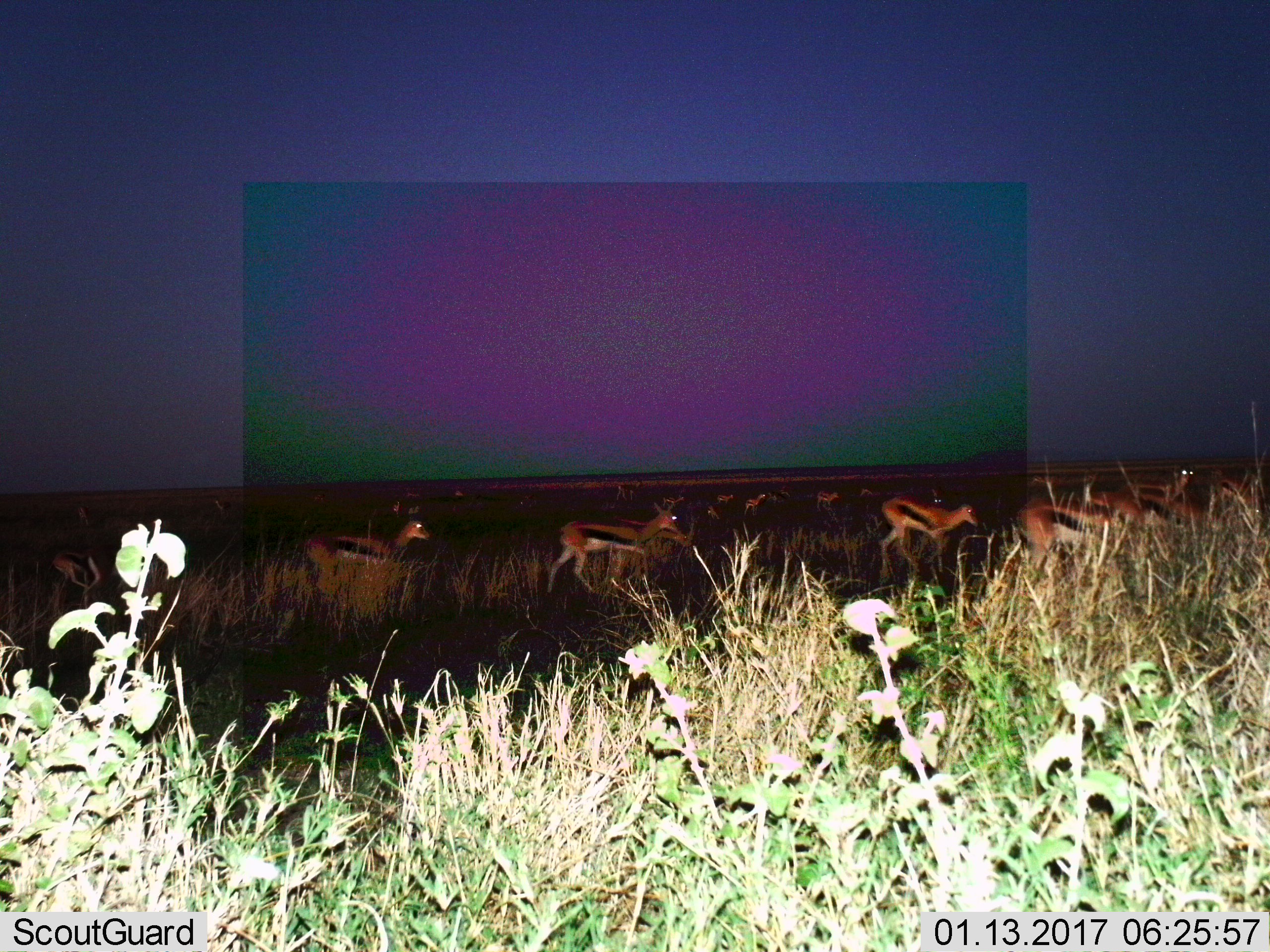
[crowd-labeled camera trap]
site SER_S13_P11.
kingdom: Animalia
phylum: Chordata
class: Mammalia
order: Artiodactyla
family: Bovidae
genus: Eudorcas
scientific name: Eudorcas thomsonii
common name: thomson's gazelle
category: gazellethomsons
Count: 11-50.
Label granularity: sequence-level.